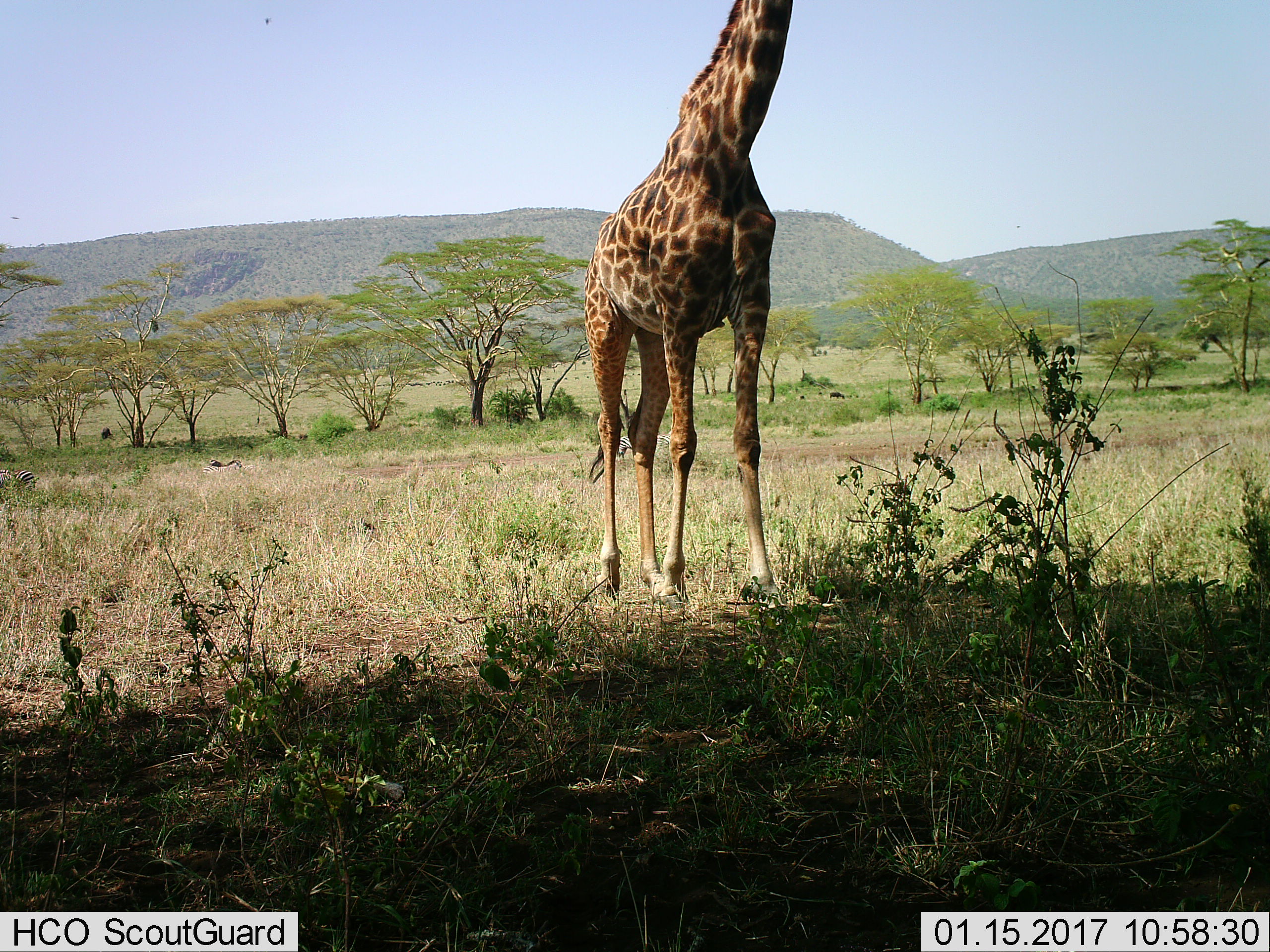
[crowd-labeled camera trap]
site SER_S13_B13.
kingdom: Animalia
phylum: Chordata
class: Mammalia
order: Artiodactyla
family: Giraffidae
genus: Giraffa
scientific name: Giraffa camelopardalis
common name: giraffe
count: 1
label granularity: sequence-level